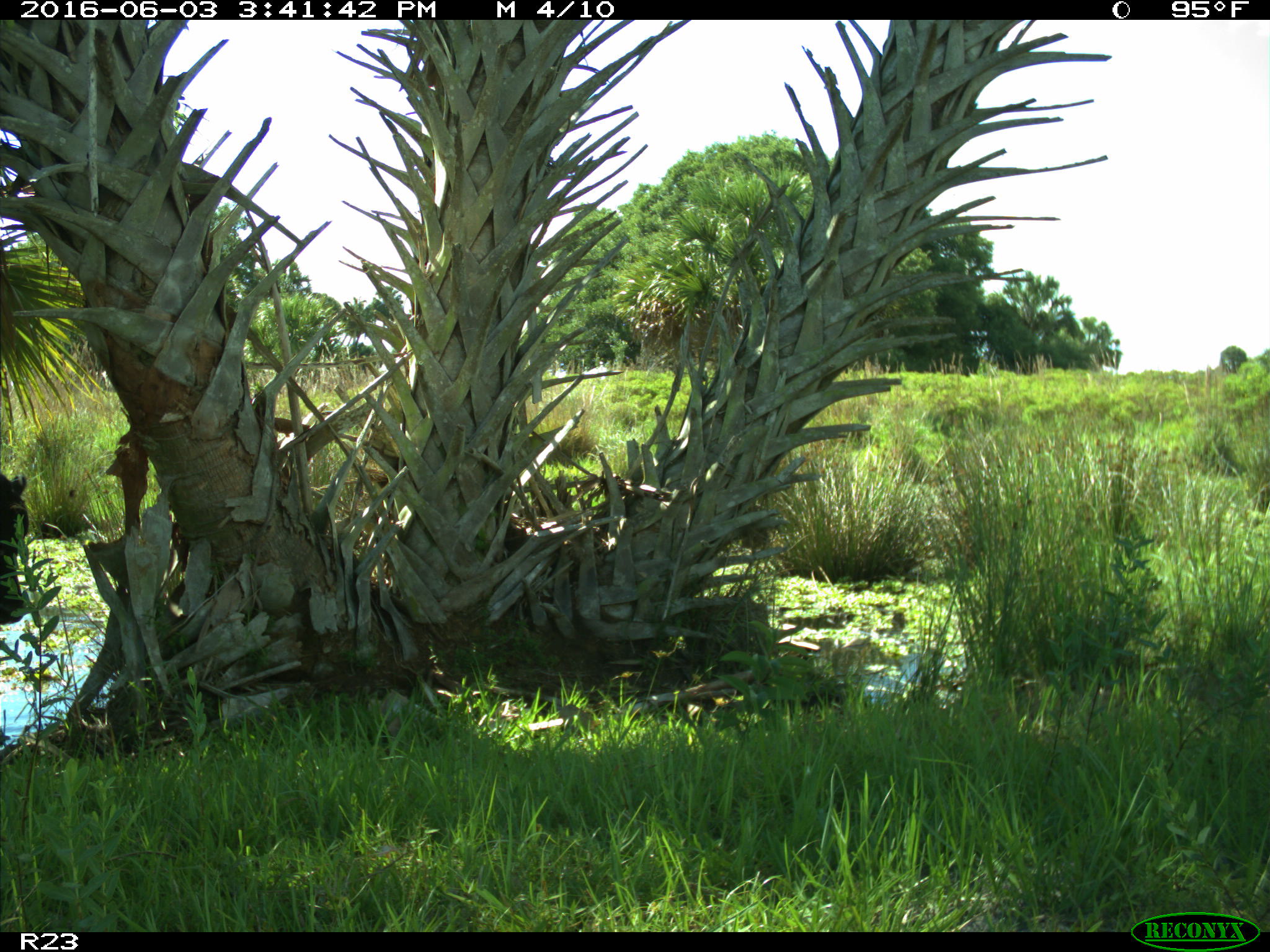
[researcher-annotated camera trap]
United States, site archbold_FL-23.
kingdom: Animalia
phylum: Chordata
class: Mammalia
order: Artiodactyla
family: Bovidae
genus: Bos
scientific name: Bos taurus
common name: domestic cow